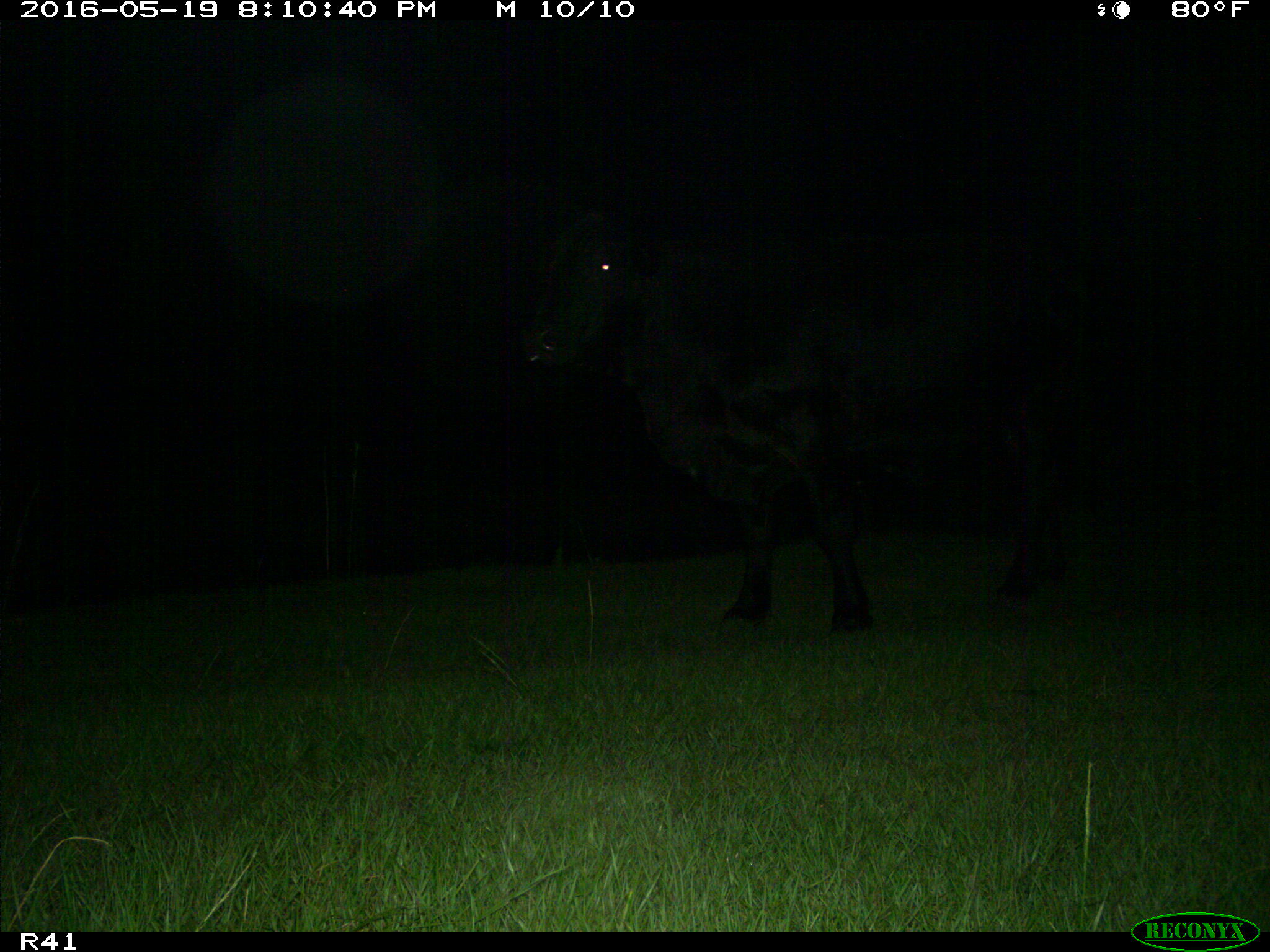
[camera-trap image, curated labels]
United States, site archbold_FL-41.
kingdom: Animalia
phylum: Chordata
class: Mammalia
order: Artiodactyla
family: Bovidae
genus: Bos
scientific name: Bos taurus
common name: domestic cow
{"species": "Bos taurus (domestic cow)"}